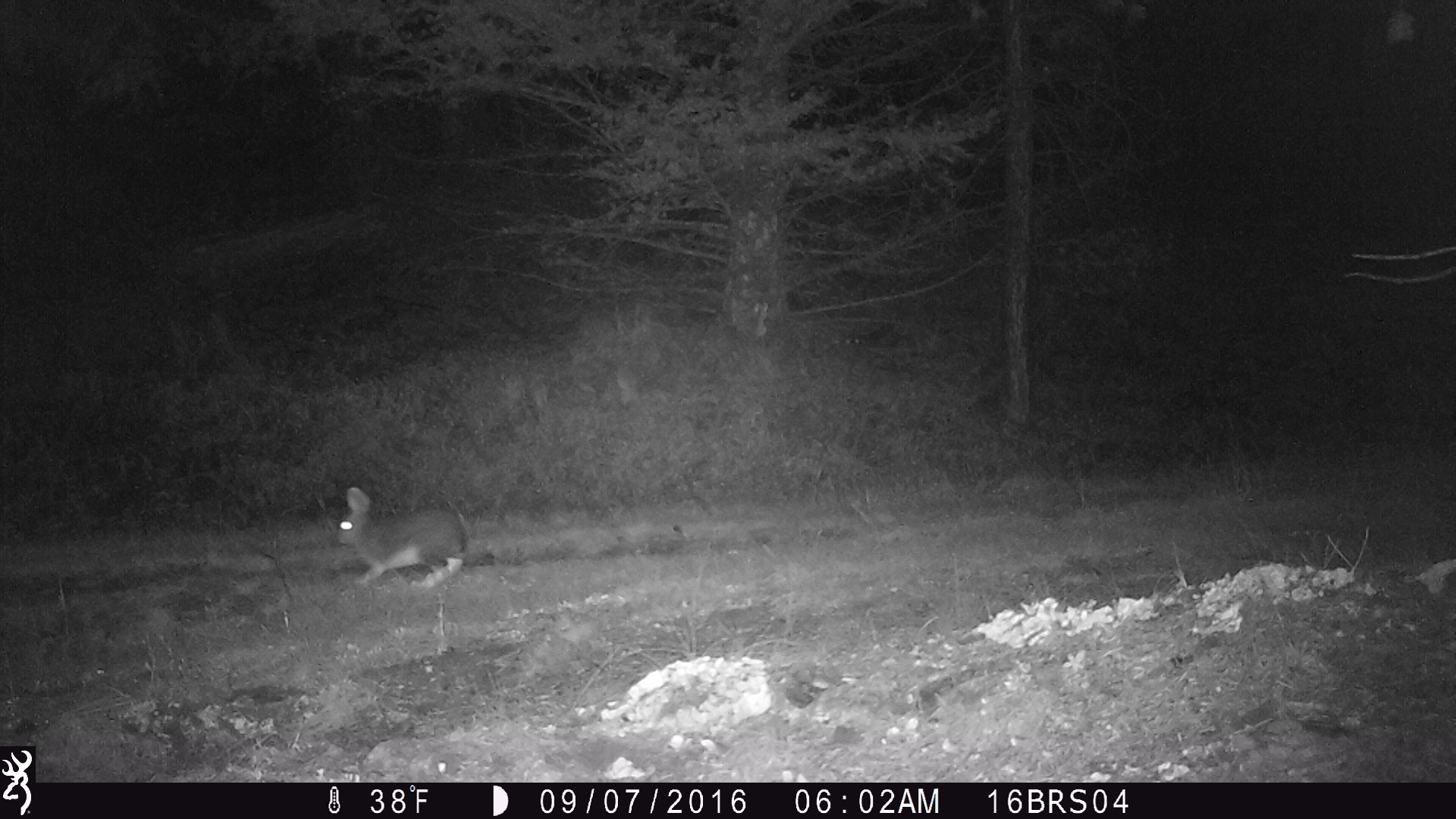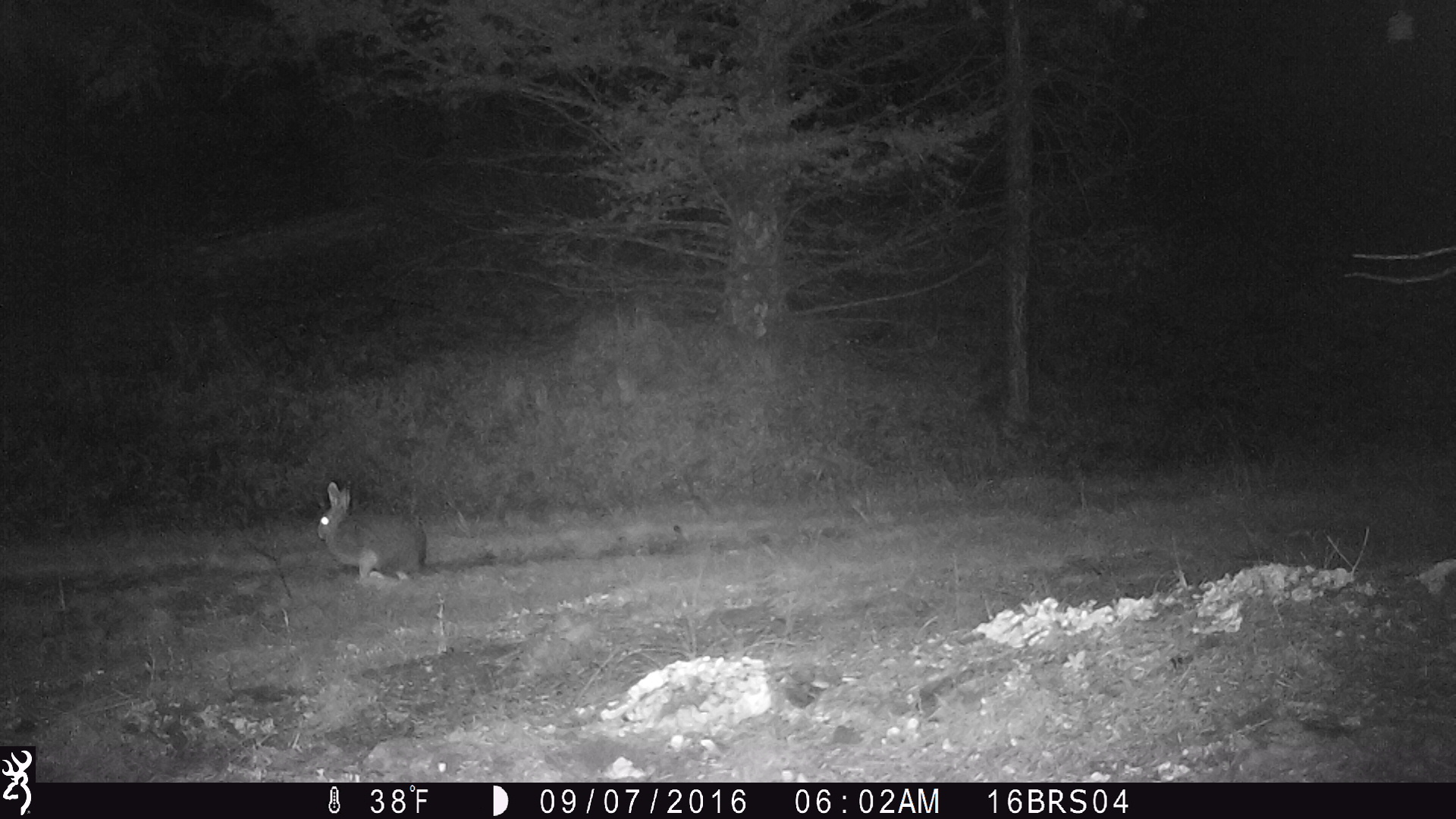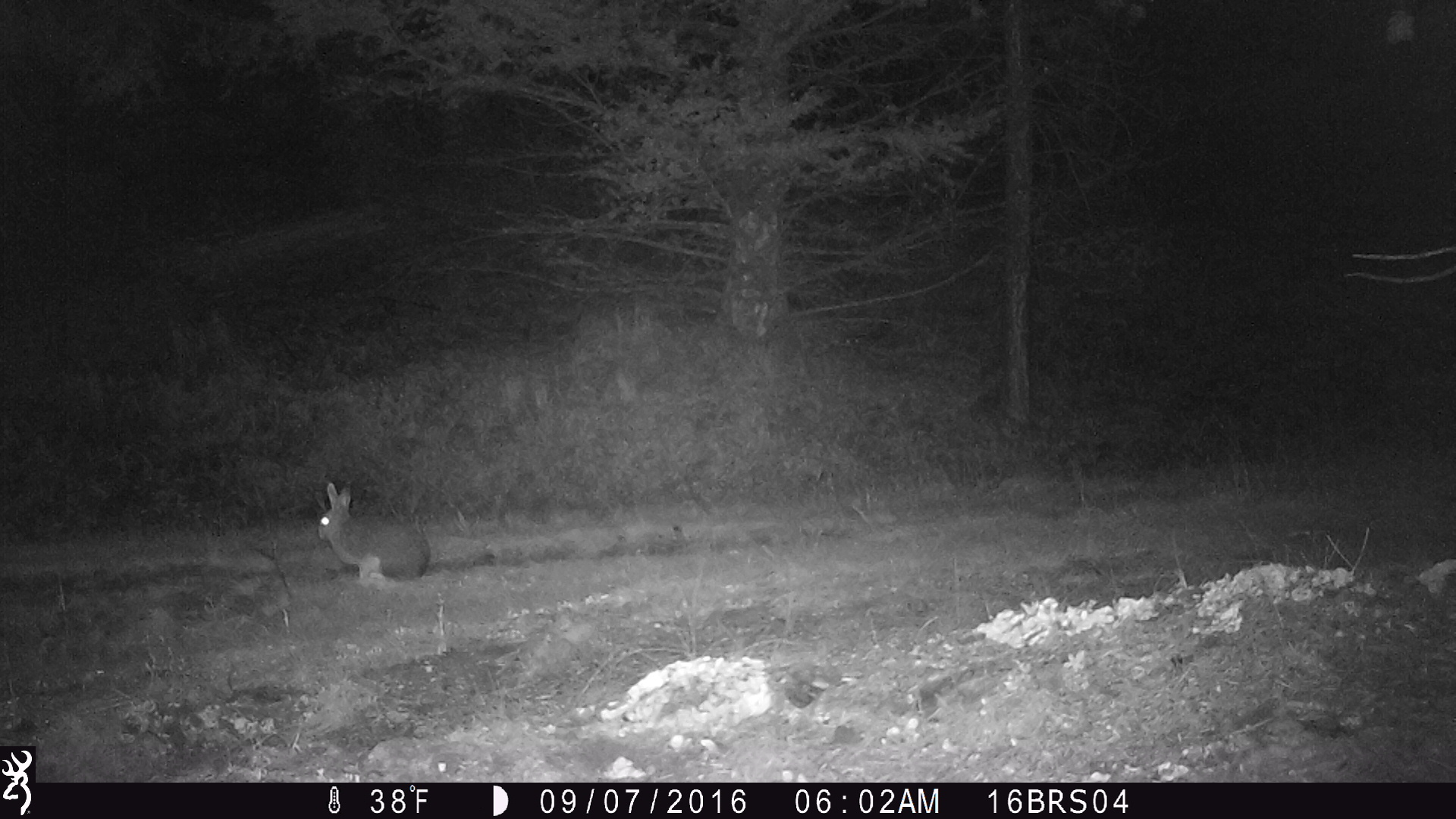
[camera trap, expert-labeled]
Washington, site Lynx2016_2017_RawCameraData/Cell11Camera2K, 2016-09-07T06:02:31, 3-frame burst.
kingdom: Animalia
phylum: Chordata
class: Mammalia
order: Lagomorpha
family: Leporidae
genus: Lepus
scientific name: Lepus americanus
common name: snowshoe hare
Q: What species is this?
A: Lepus americanus (snowshoe hare).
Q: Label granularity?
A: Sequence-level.